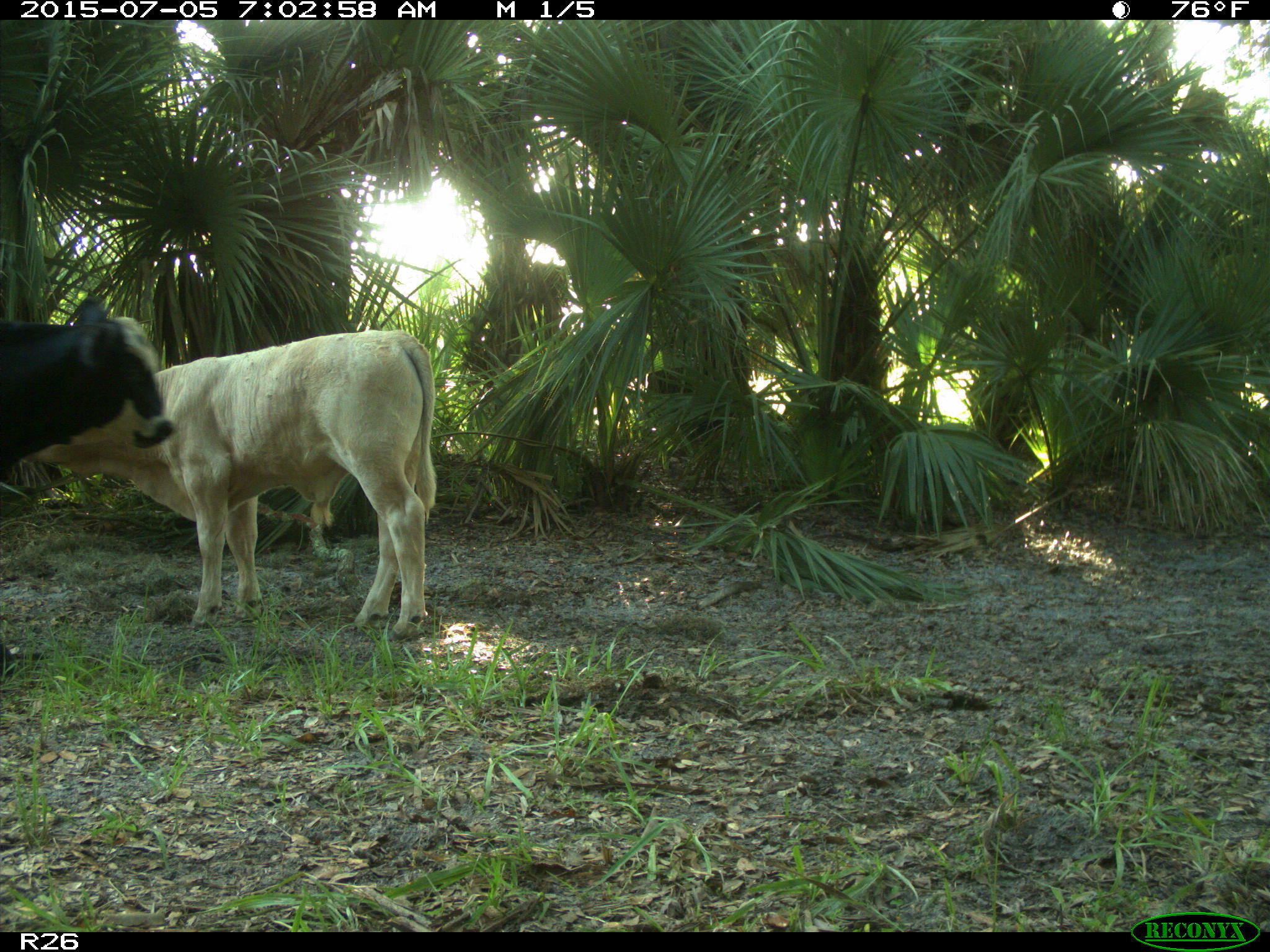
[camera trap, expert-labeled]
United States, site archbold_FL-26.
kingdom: Animalia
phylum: Chordata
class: Mammalia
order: Artiodactyla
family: Bovidae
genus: Bos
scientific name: Bos taurus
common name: domestic cow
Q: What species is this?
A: Bos taurus (domestic cow).